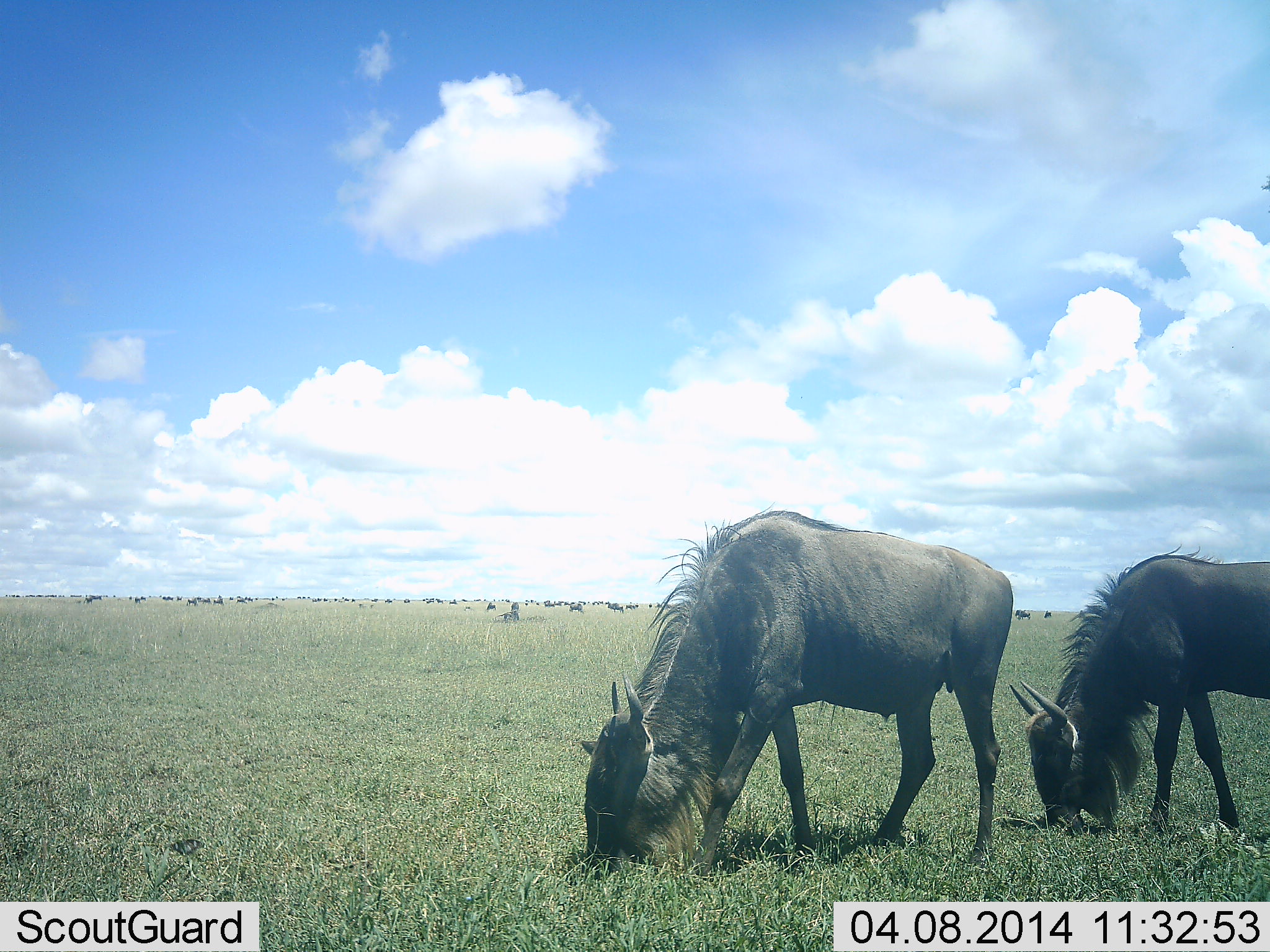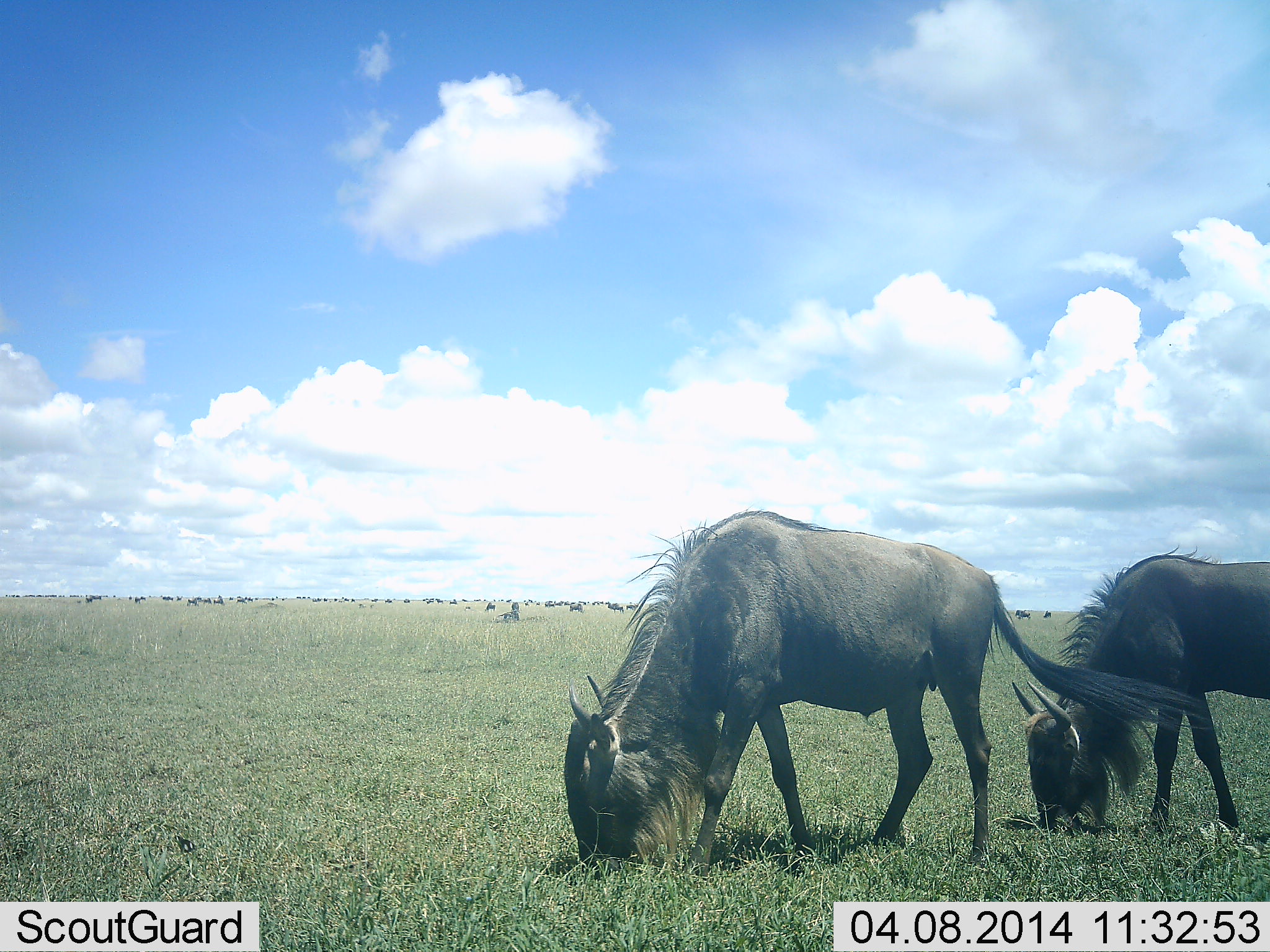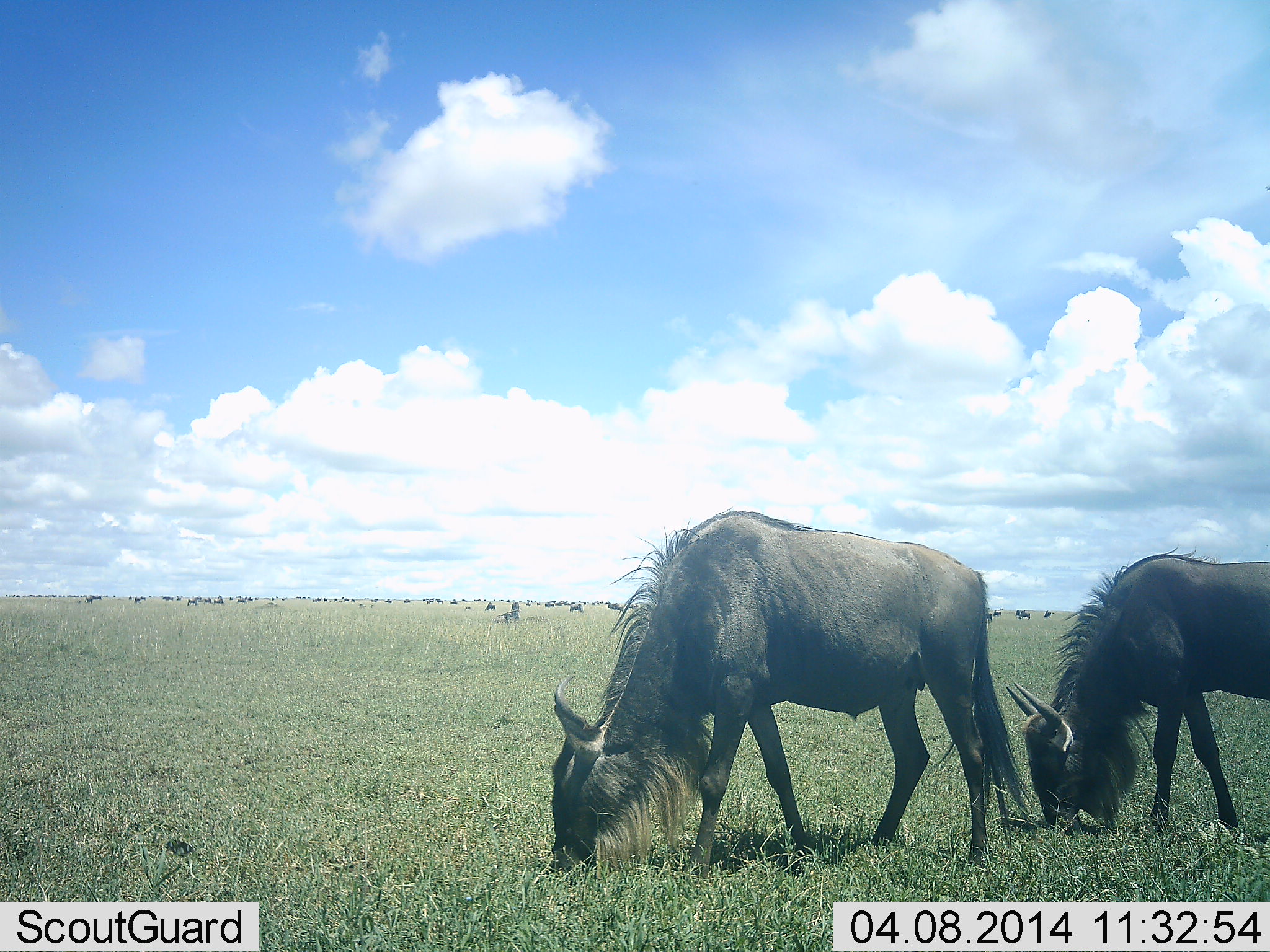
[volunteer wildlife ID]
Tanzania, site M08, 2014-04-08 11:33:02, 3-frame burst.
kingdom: Animalia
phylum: Chordata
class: Mammalia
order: Artiodactyla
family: Bovidae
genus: Connochaetes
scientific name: Connochaetes taurinus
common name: blue wildebeest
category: wildebeest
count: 11-50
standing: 10%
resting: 0%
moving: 10%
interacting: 0%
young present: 0%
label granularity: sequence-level